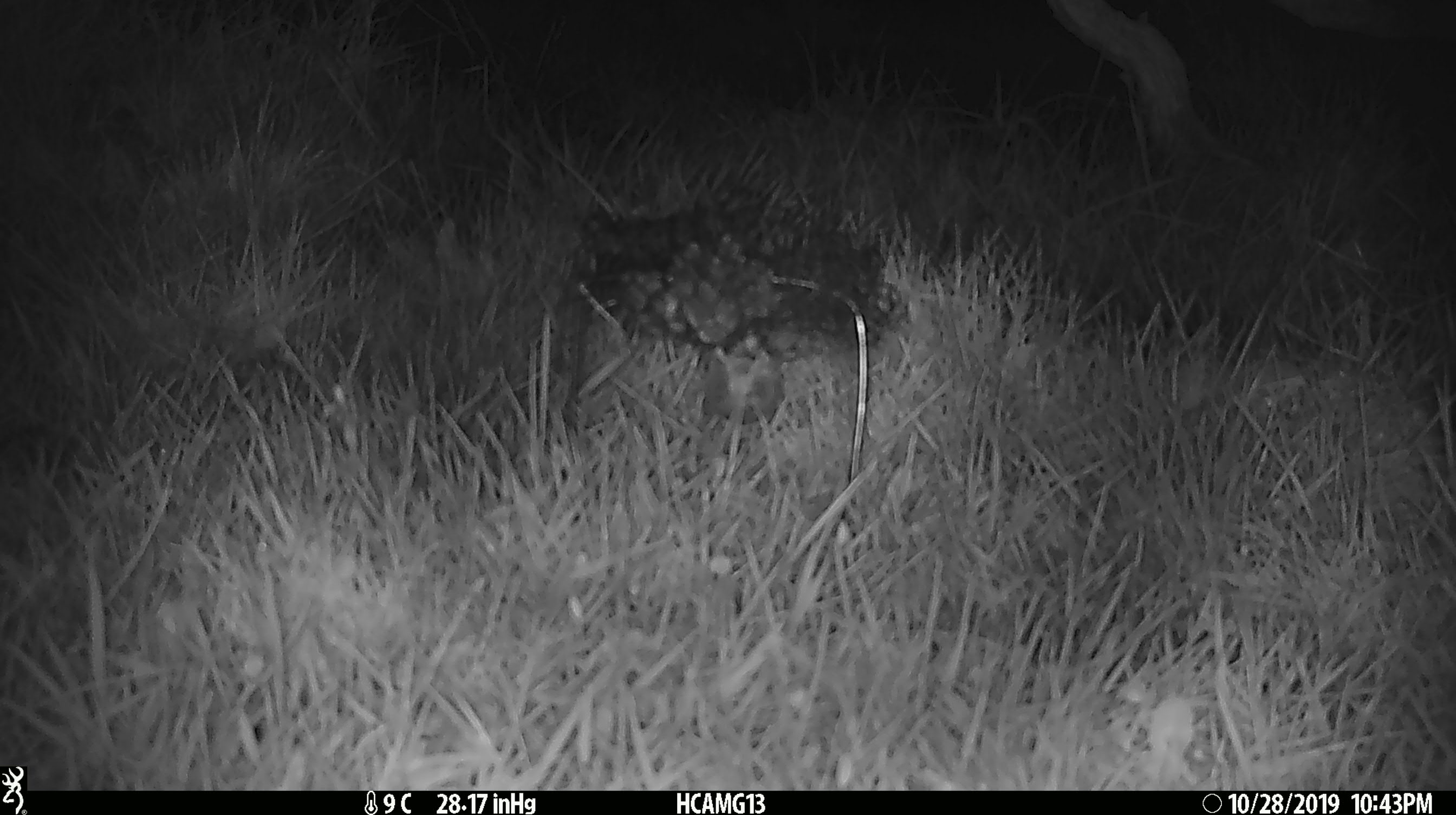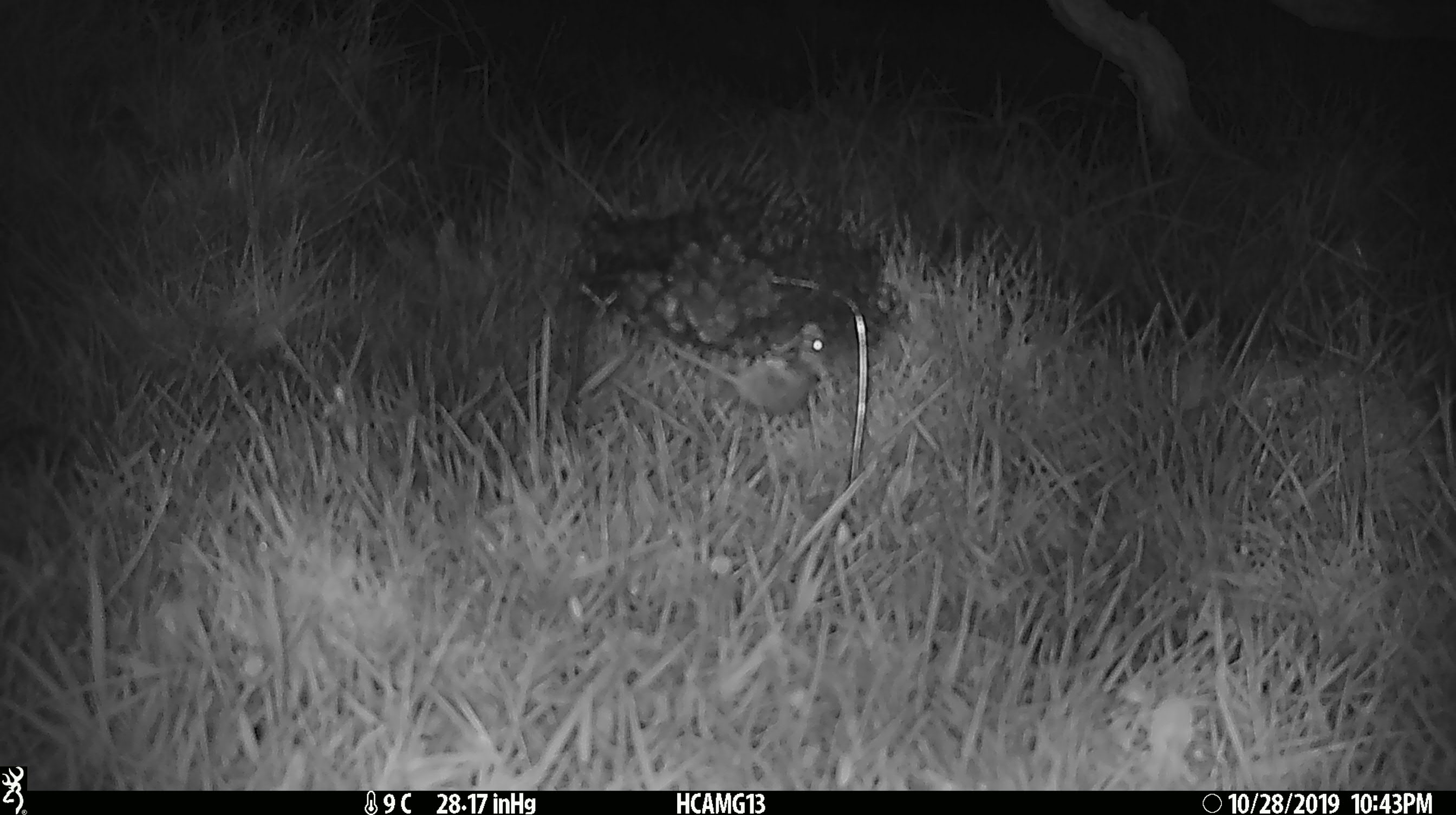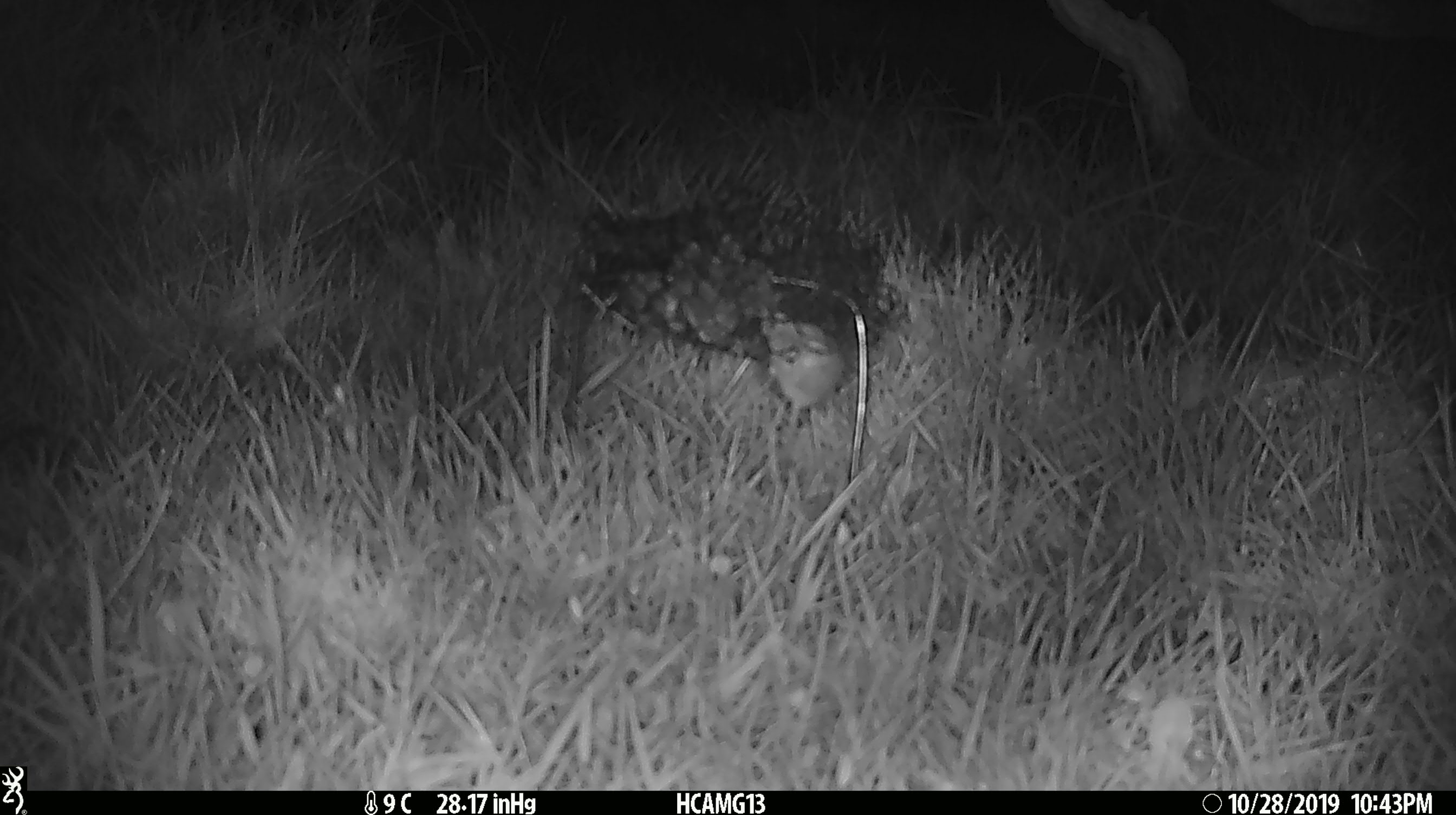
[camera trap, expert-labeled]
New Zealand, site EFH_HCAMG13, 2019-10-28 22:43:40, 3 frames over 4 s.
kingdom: Animalia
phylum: Chordata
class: Mammalia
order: Rodentia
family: Muridae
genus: Mus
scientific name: Mus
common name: mouse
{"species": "mouse (Mus)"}